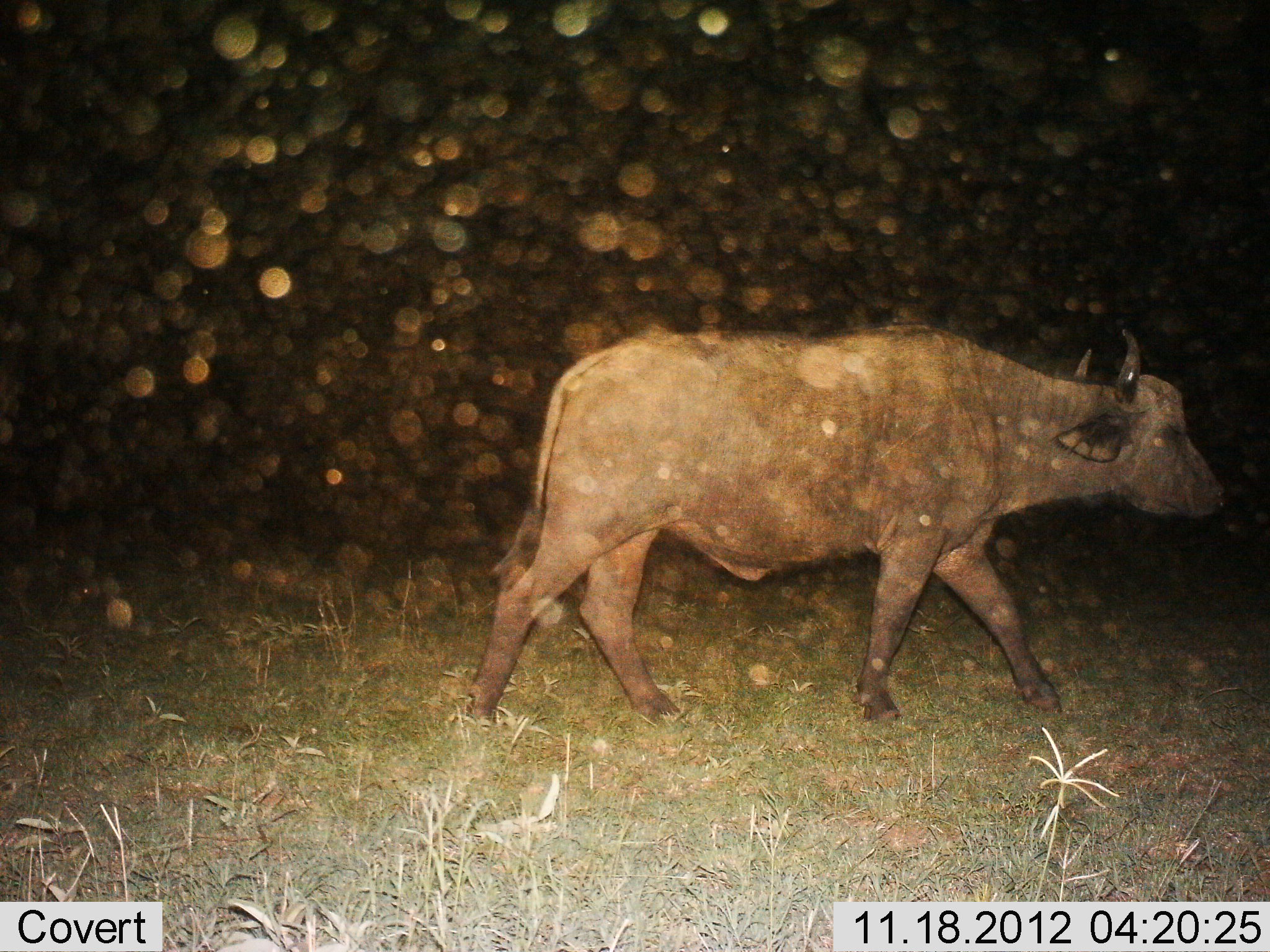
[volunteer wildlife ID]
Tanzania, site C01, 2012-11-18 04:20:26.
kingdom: Animalia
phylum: Chordata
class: Mammalia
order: Artiodactyla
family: Bovidae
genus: Syncerus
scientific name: Syncerus caffer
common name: cape buffalo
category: buffalo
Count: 1.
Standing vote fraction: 10%.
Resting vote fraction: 0%.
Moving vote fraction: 90%.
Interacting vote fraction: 0%.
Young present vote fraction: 0%.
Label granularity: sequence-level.